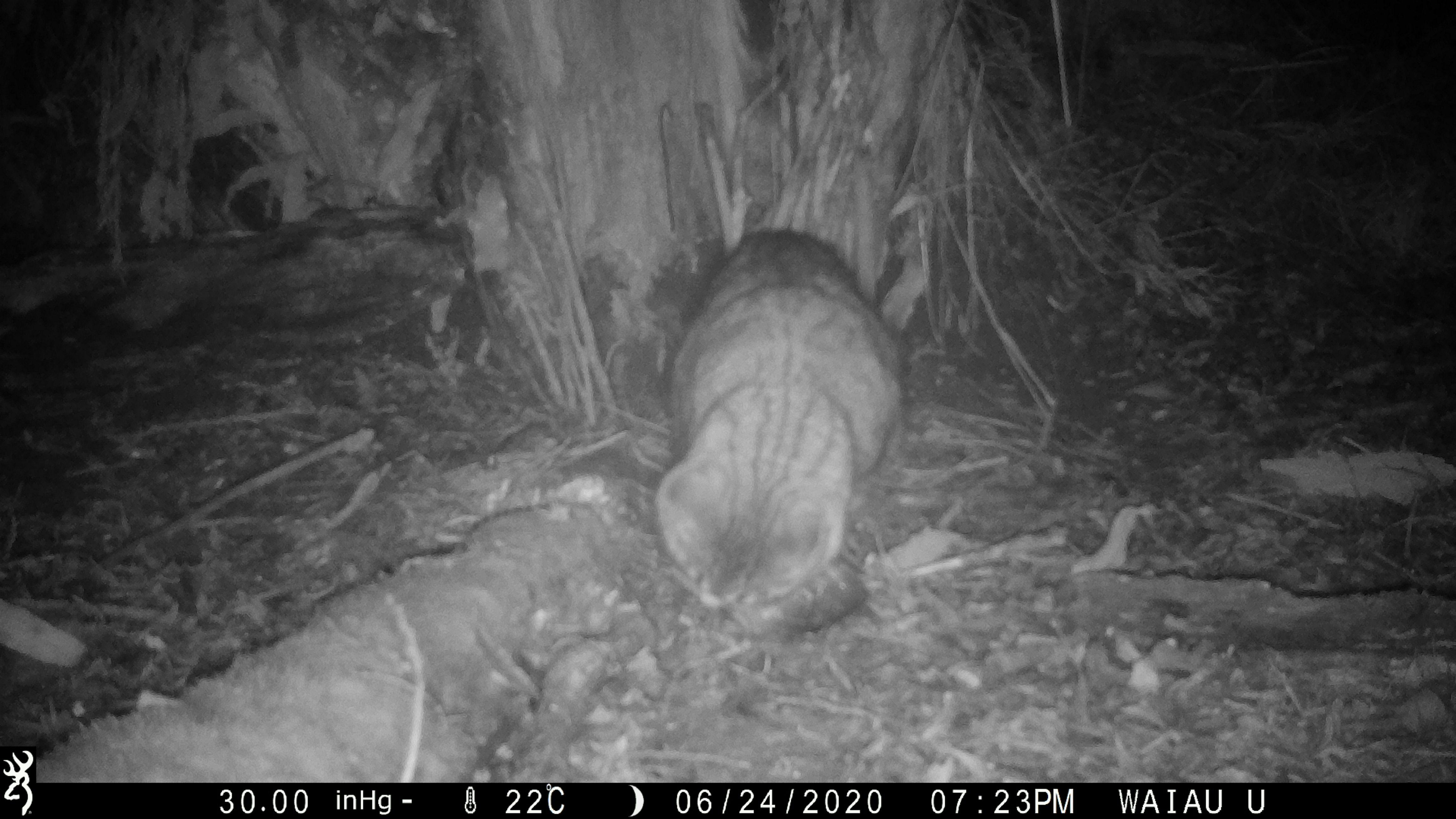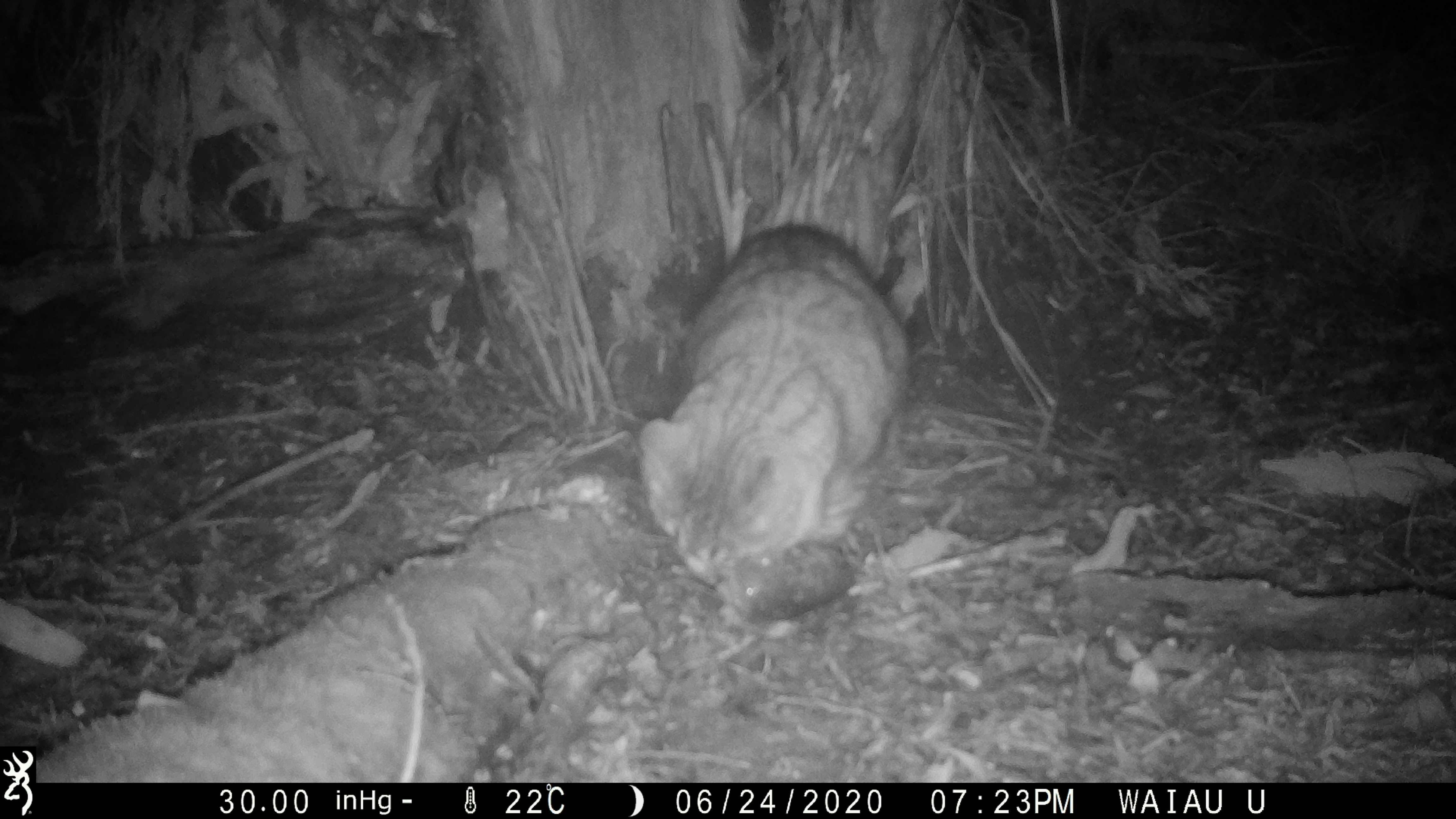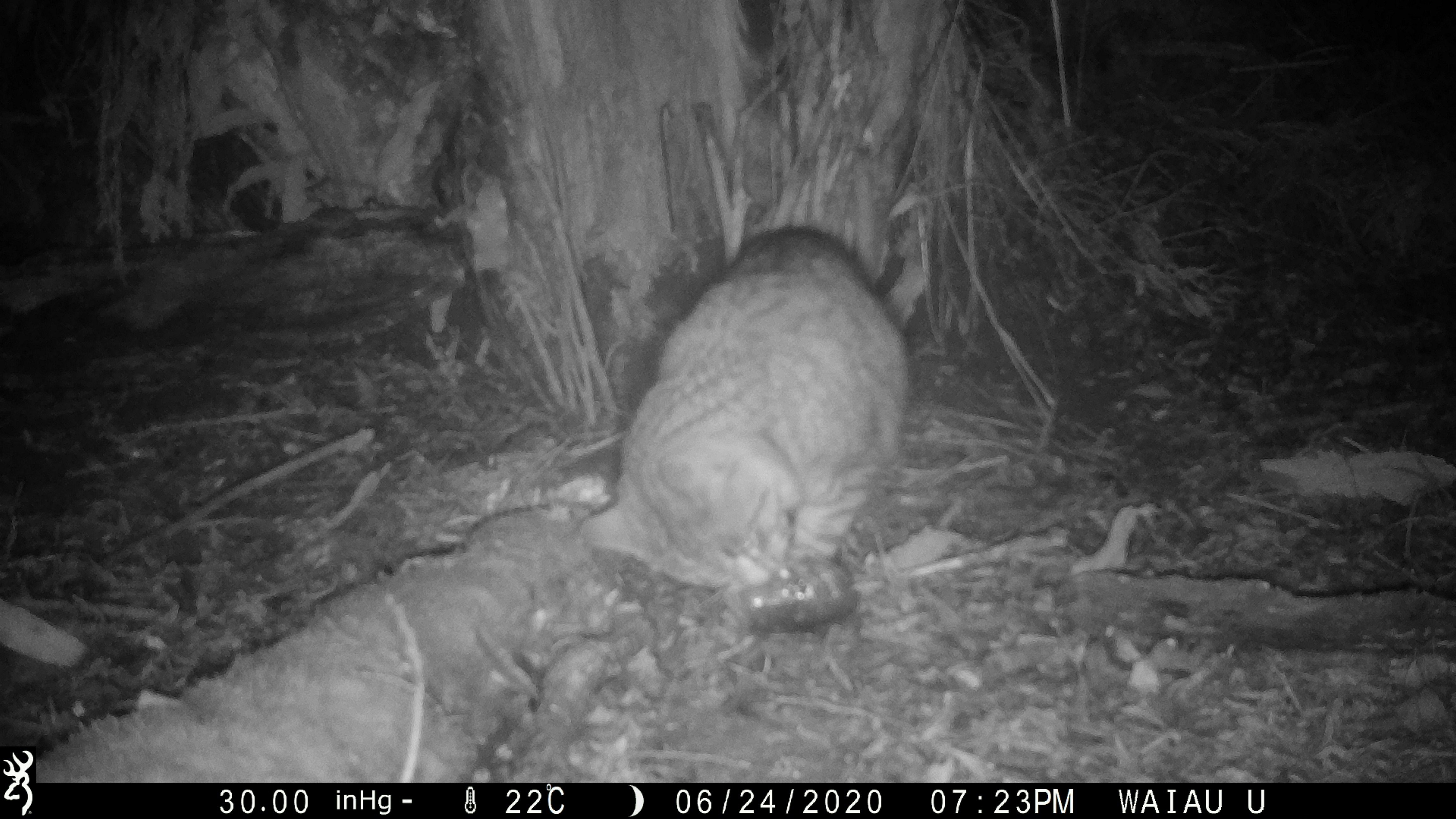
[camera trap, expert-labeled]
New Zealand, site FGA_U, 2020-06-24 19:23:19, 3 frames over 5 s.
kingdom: Animalia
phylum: Chordata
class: Mammalia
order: Carnivora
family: Felidae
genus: Felis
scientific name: Felis catus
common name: domestic cat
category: cat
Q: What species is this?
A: Cat (domestic cat) (Felis catus).